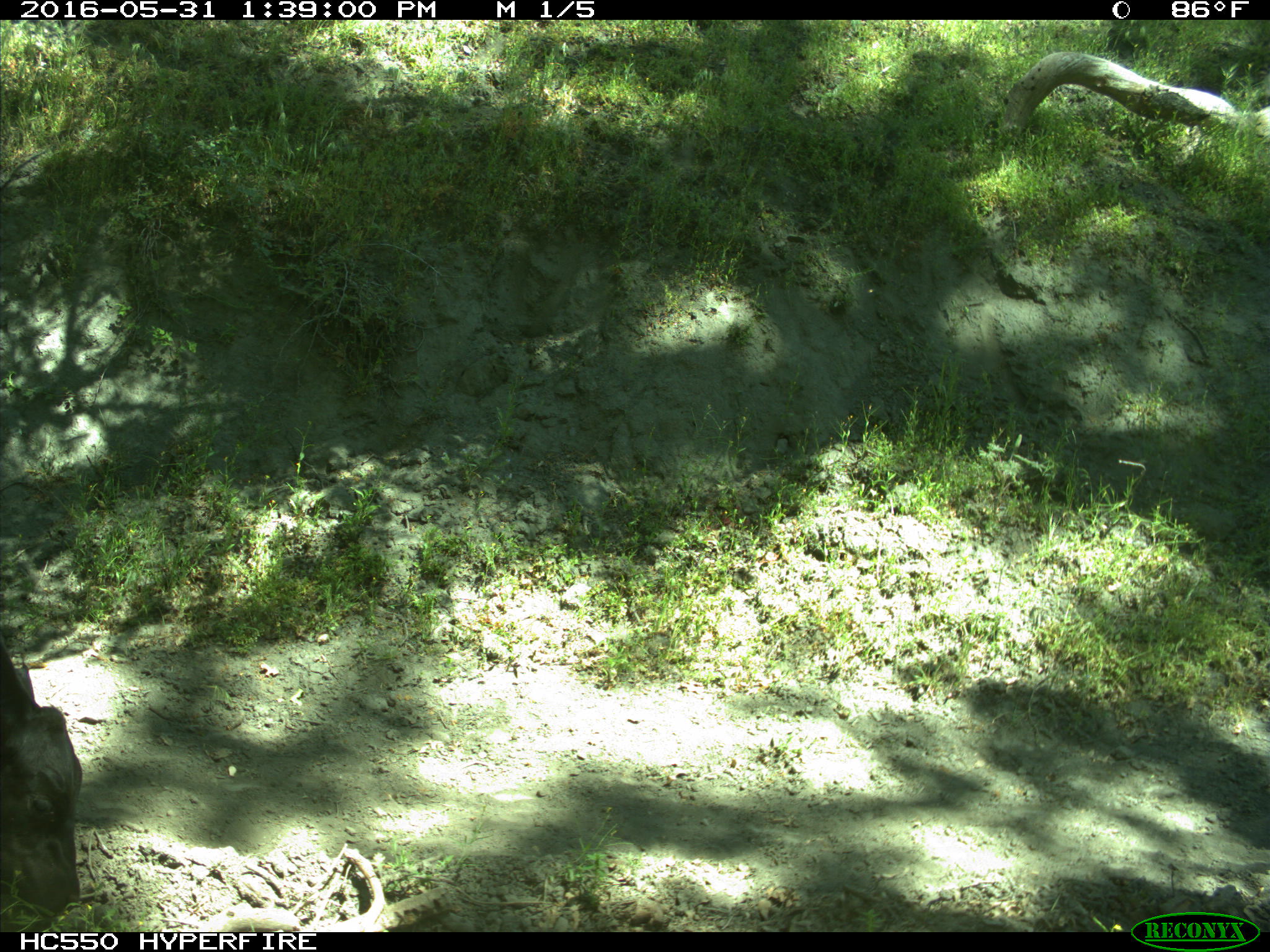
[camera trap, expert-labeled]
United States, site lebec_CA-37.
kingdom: Animalia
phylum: Chordata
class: Mammalia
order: Artiodactyla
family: Bovidae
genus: Bos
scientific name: Bos taurus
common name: domestic cow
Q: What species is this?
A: Bos taurus (domestic cow).